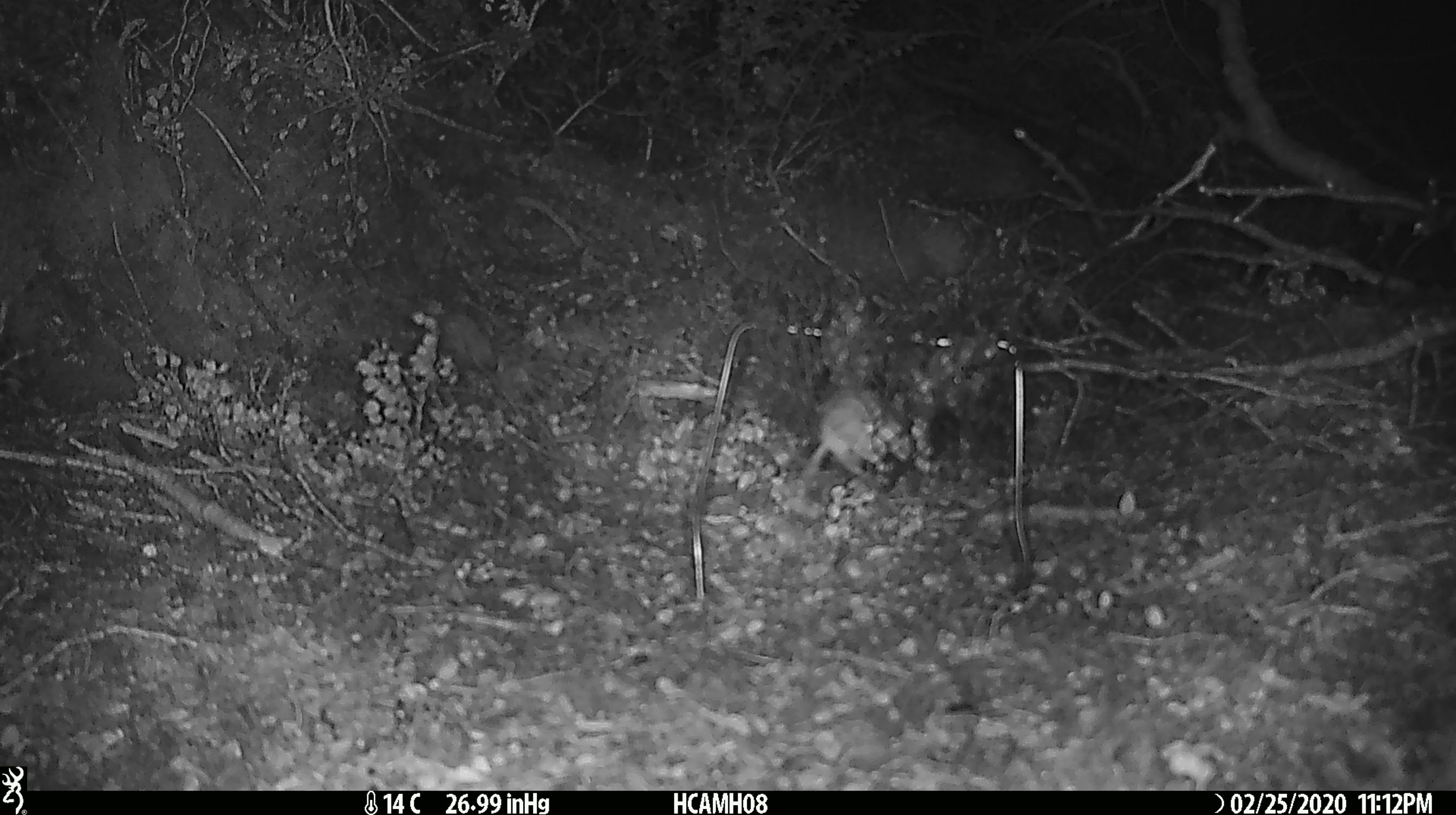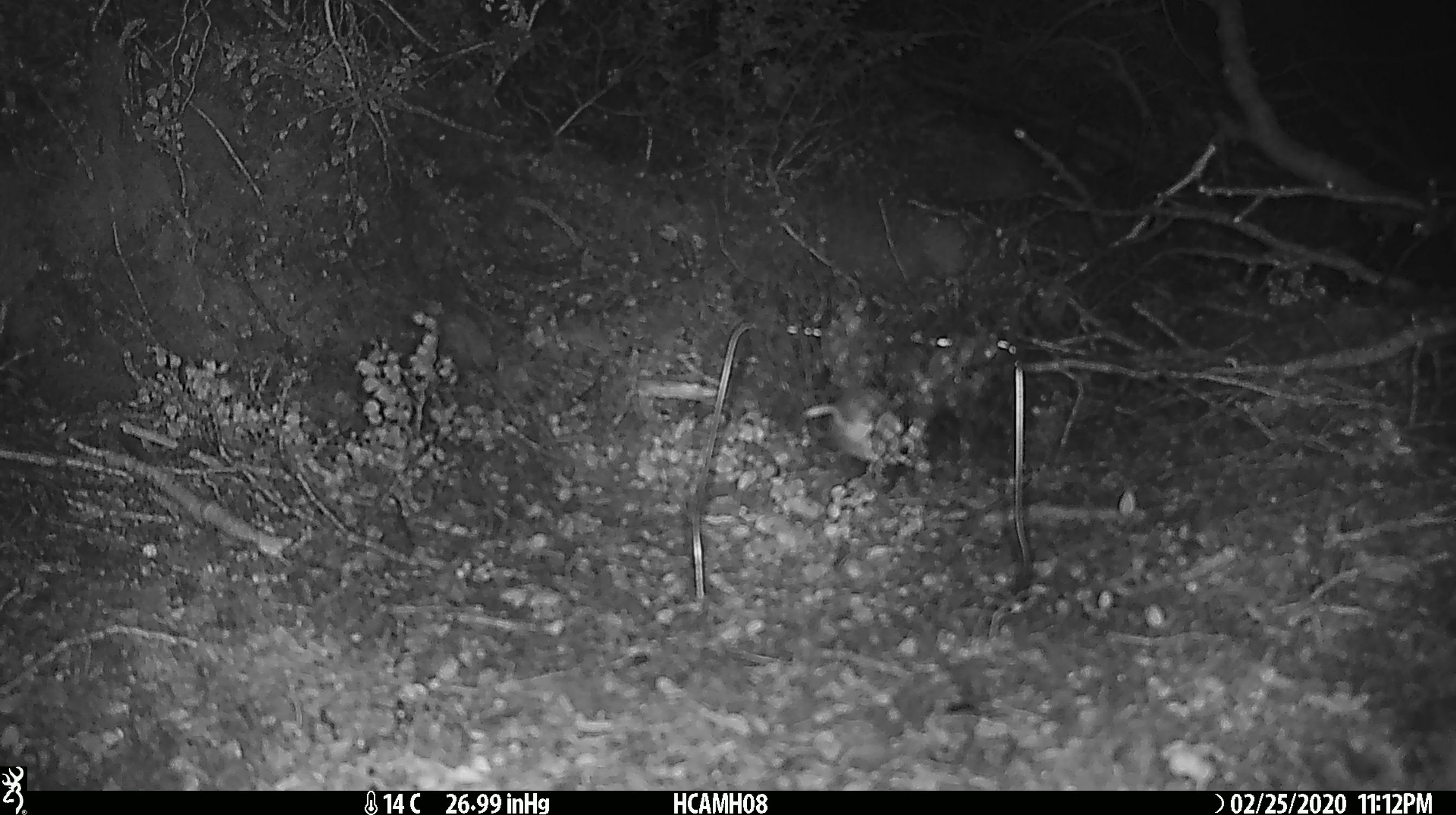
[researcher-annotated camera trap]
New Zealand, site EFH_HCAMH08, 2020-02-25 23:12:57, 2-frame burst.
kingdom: Animalia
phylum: Chordata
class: Mammalia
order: Rodentia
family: Muridae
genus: Mus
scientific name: Mus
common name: mouse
Mouse (Mus).